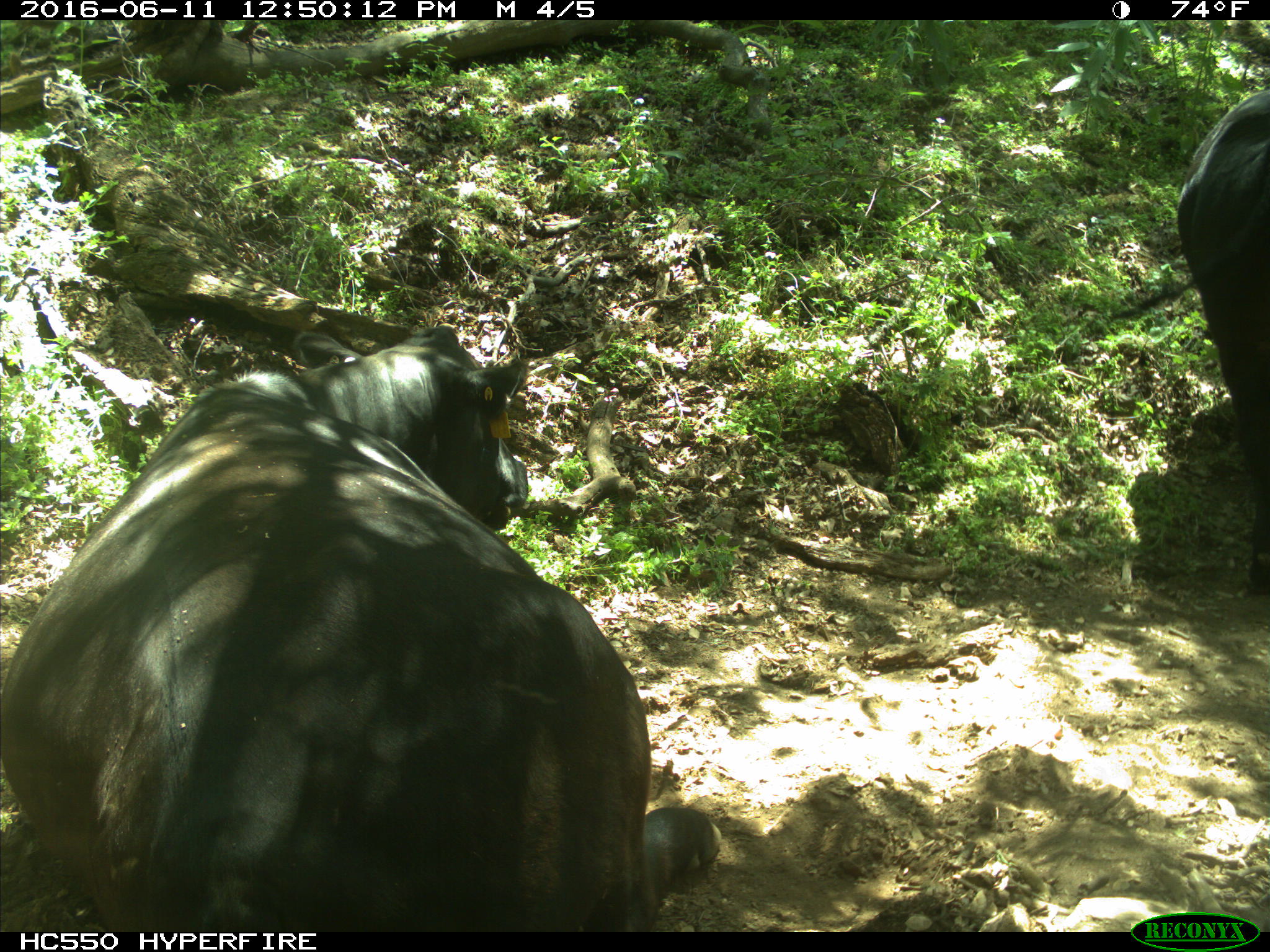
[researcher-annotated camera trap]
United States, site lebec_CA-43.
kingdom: Animalia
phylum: Chordata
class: Mammalia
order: Artiodactyla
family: Bovidae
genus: Bos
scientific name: Bos taurus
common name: domestic cow